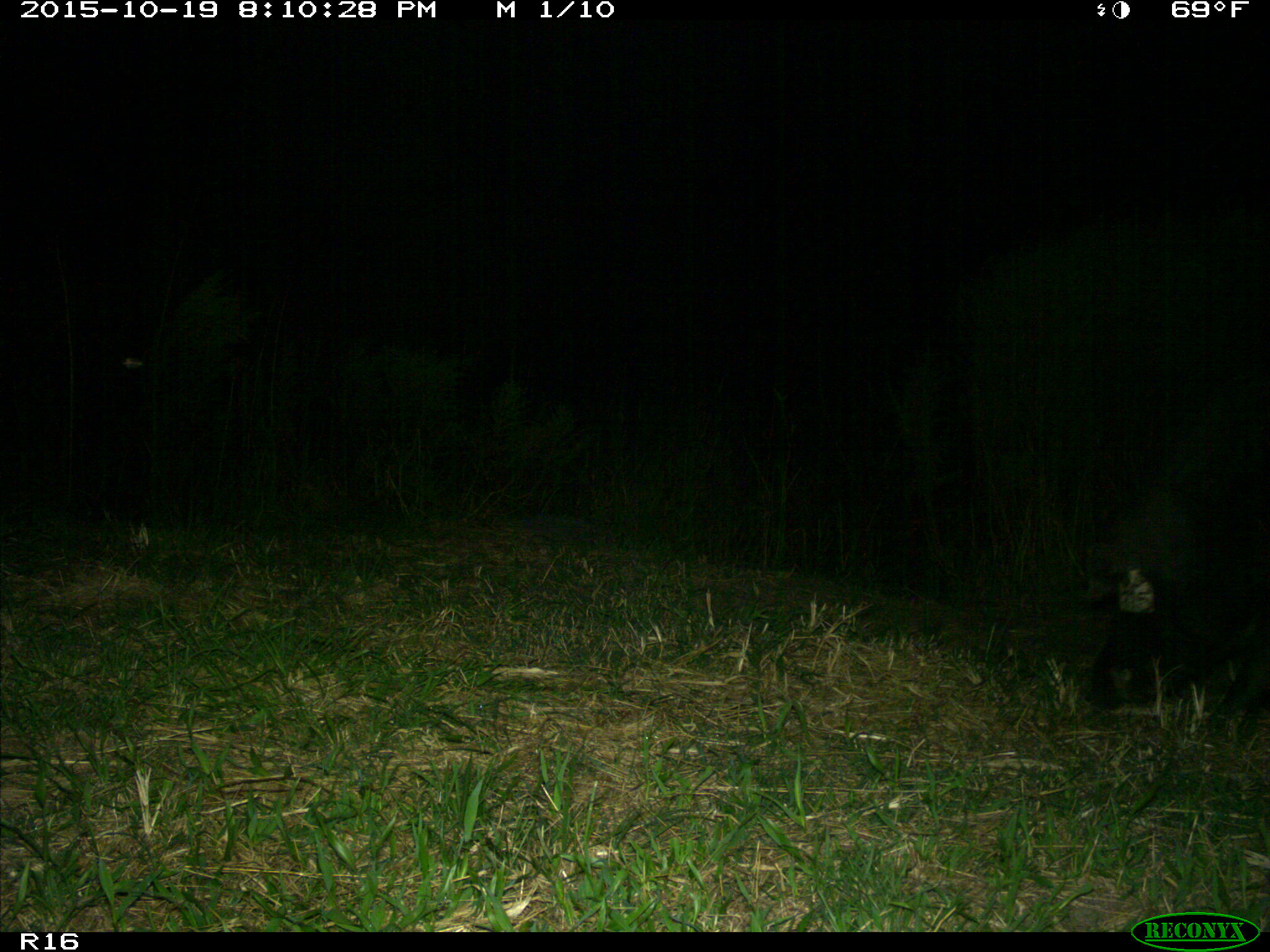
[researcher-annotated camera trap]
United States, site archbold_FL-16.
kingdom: Animalia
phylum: Chordata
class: Mammalia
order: Artiodactyla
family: Suidae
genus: Sus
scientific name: Sus scrofa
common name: wild boar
Sus scrofa (wild boar).